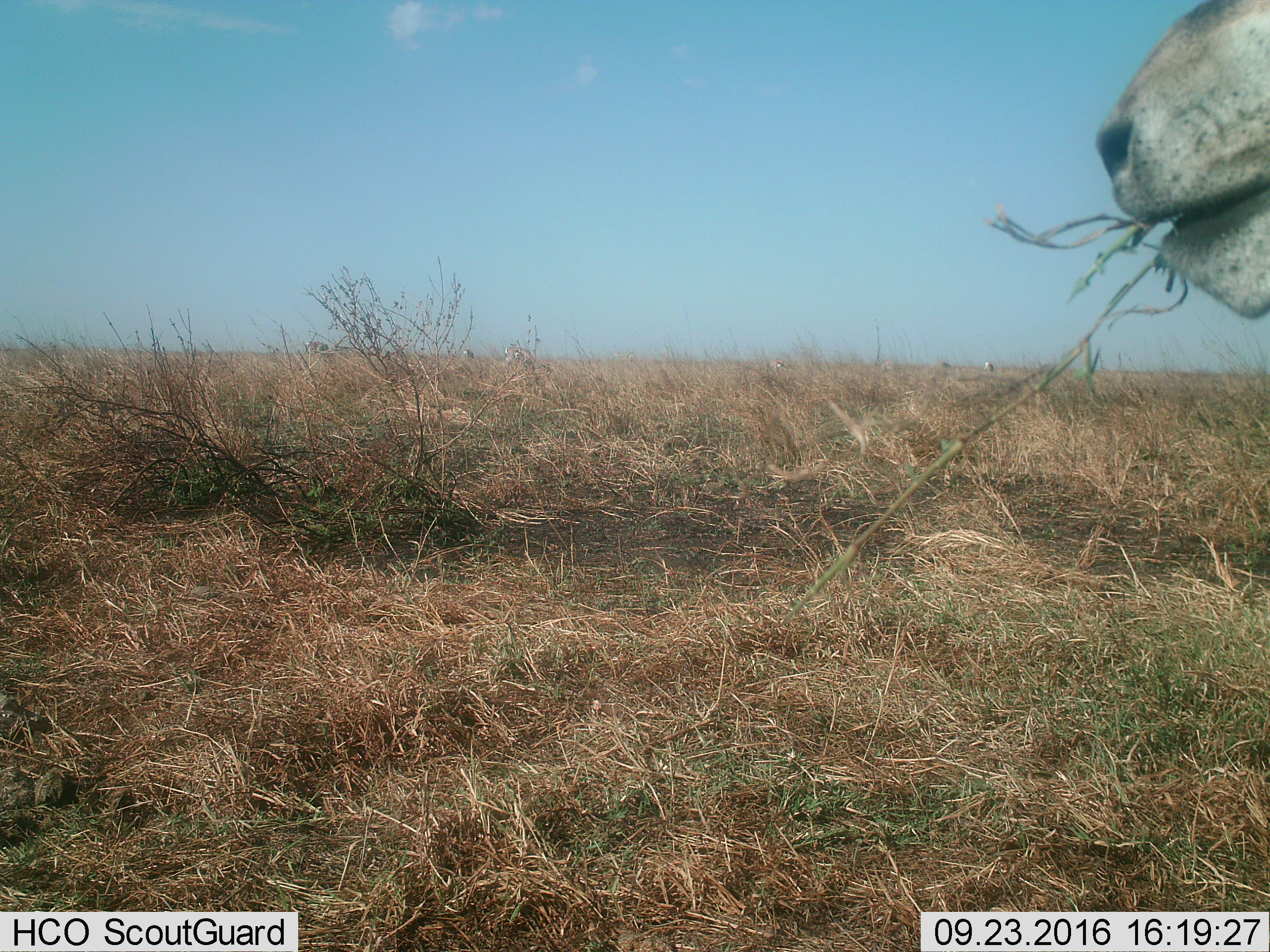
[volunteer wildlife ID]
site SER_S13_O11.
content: unidentified animal